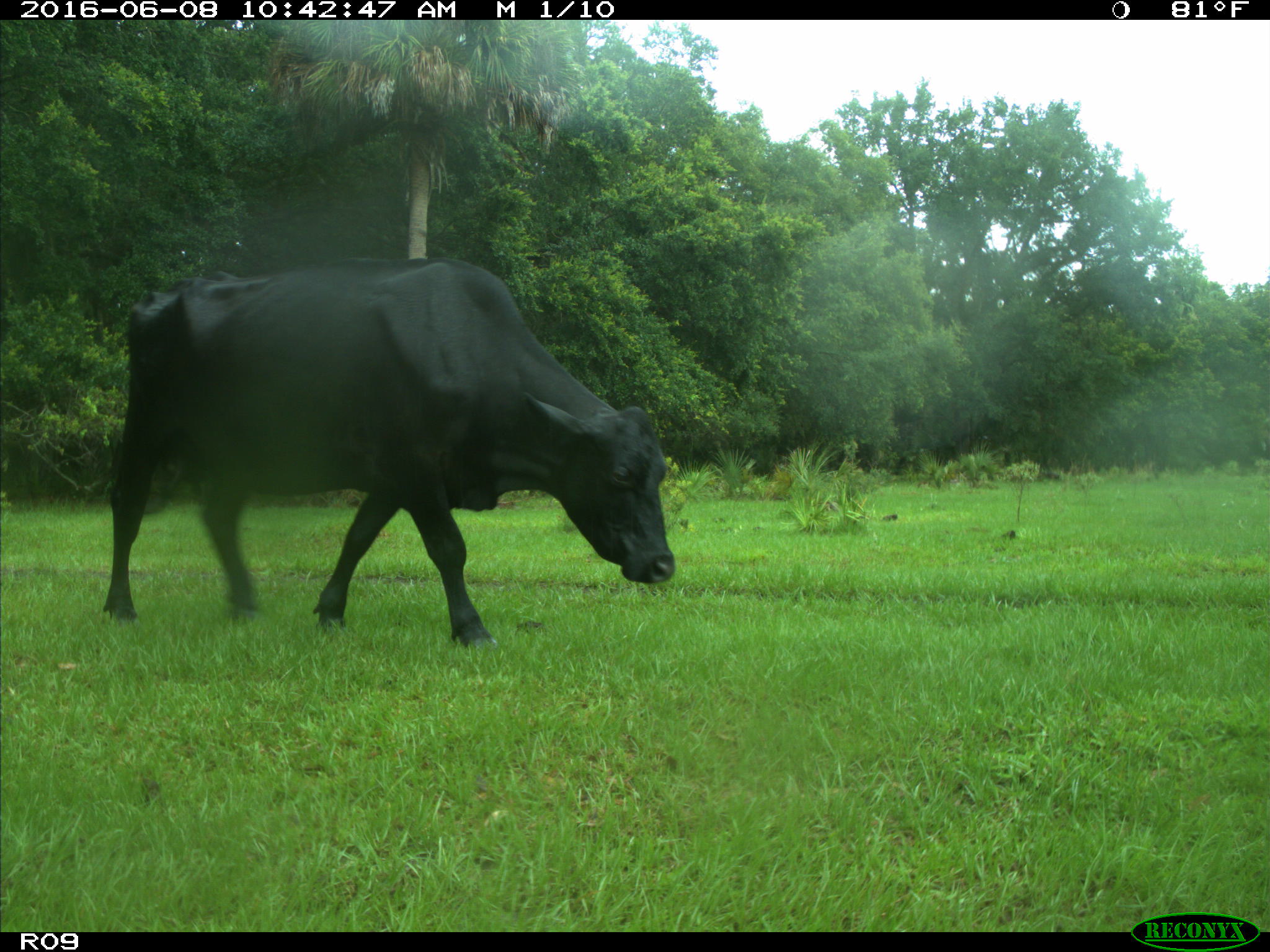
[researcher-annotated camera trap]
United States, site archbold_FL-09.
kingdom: Animalia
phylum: Chordata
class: Mammalia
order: Artiodactyla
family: Bovidae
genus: Bos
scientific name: Bos taurus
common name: domestic cow